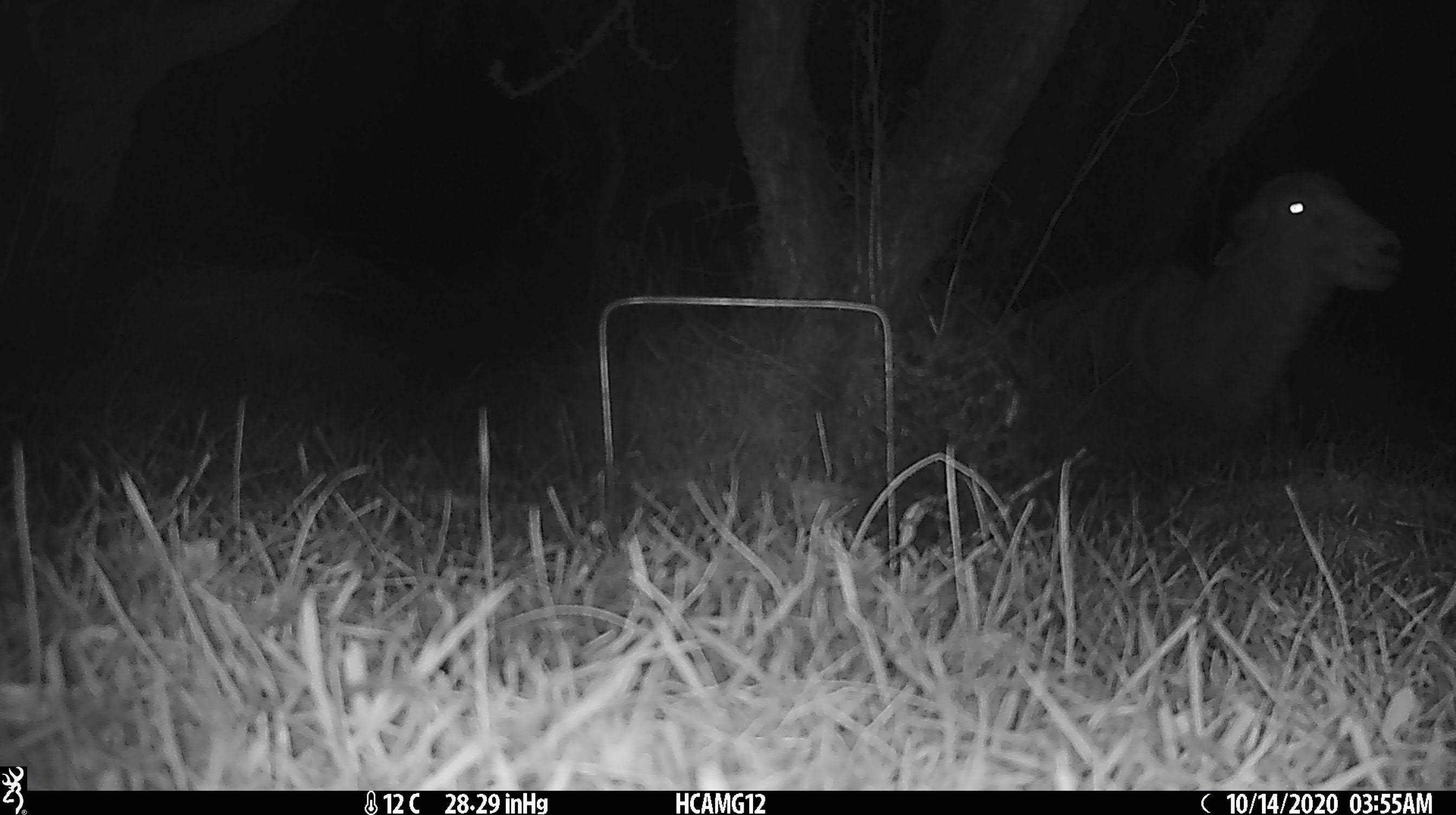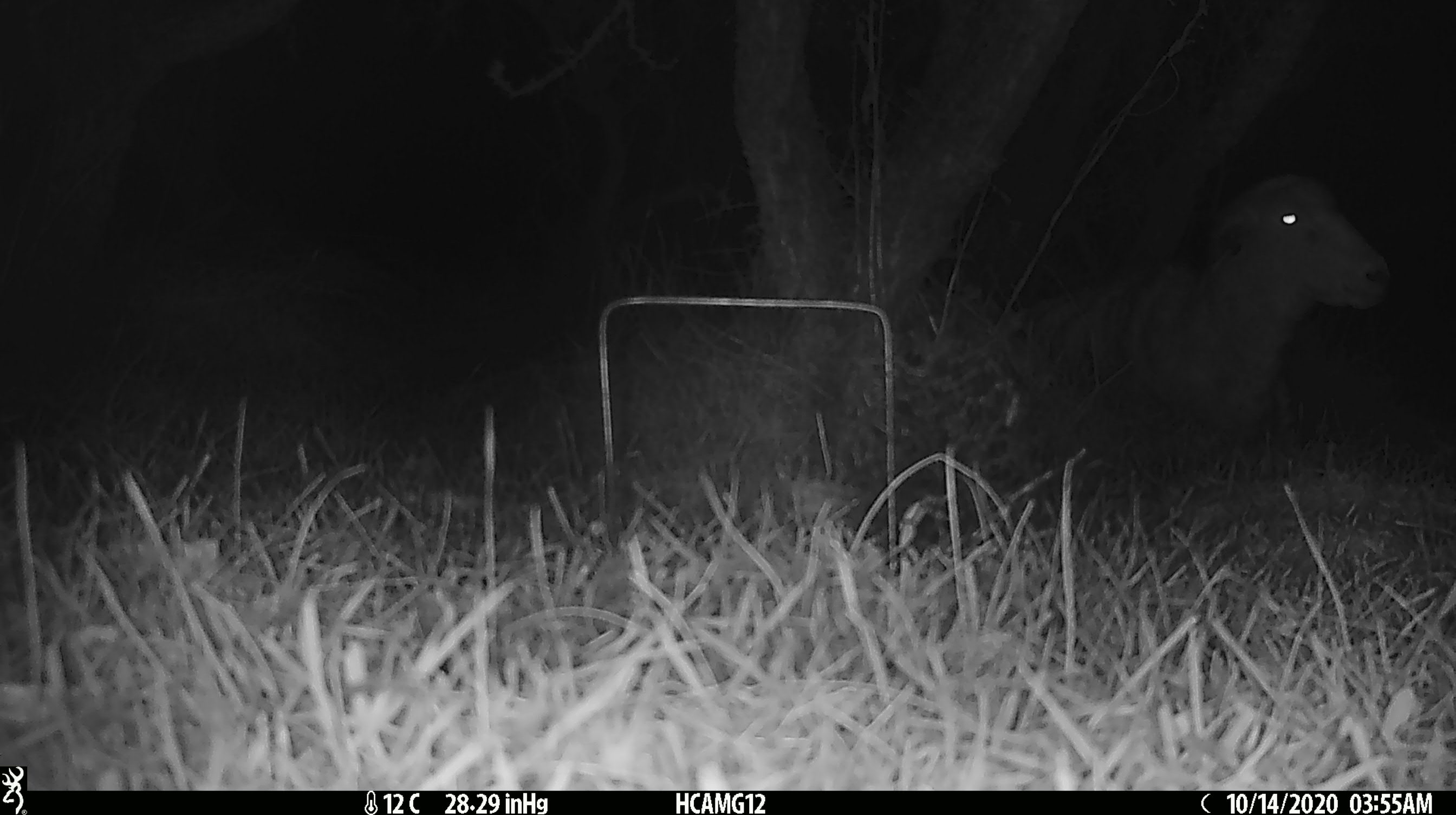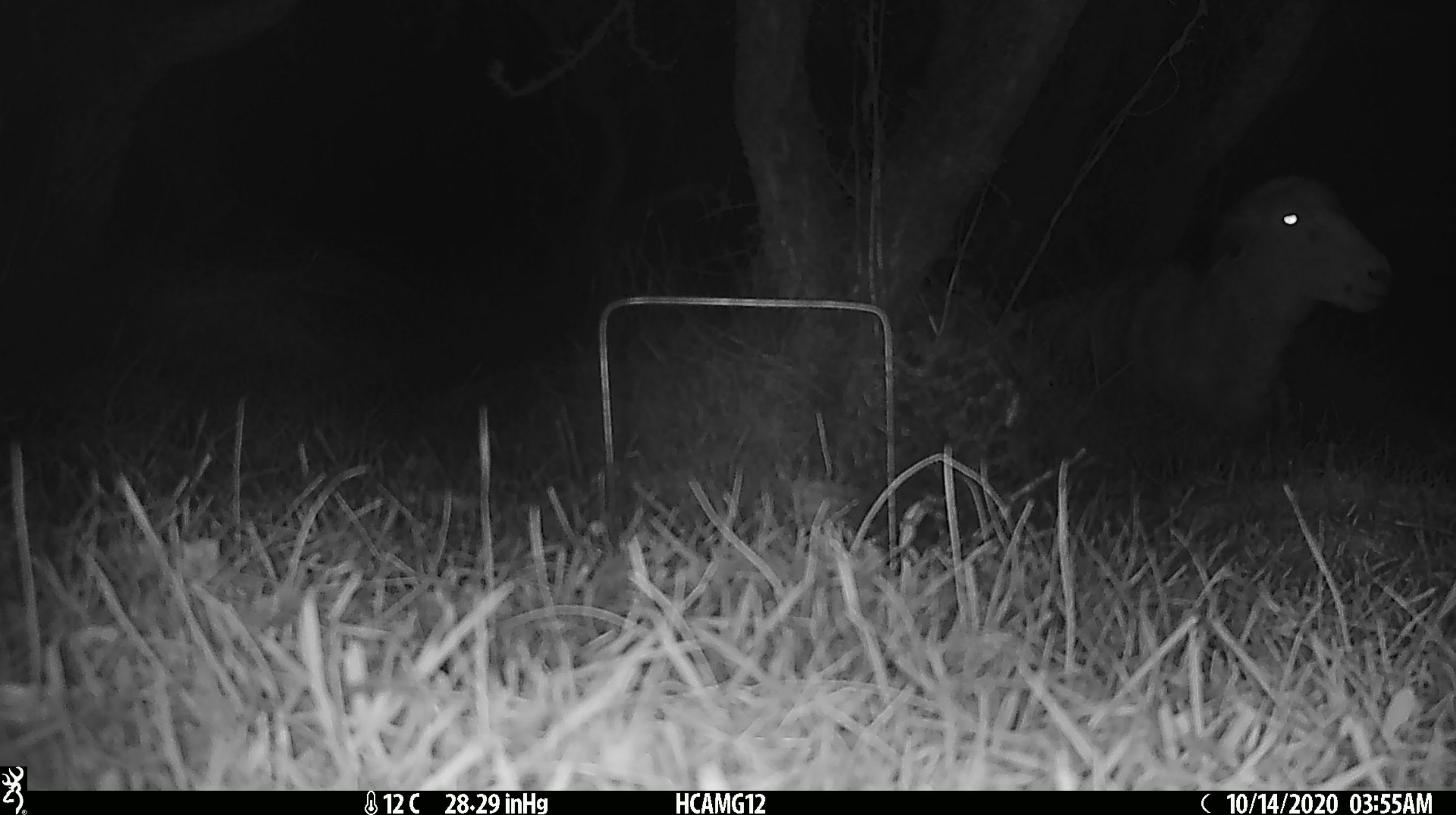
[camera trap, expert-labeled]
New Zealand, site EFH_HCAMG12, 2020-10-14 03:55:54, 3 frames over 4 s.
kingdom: Animalia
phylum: Chordata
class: Mammalia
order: Artiodactyla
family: Bovidae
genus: Ovis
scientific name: Ovis aries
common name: domestic sheep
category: sheep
Sheep (domestic sheep) (Ovis aries).